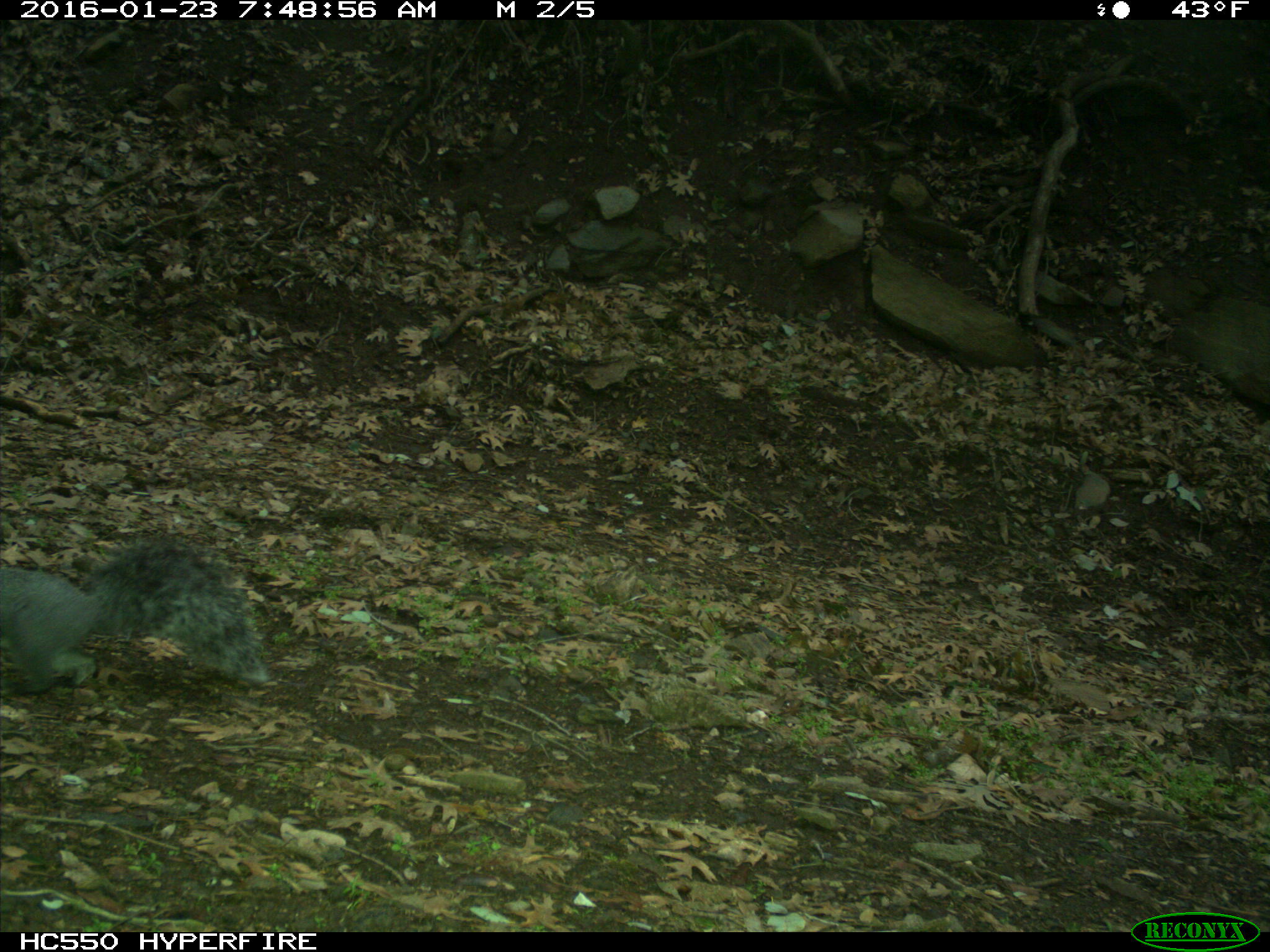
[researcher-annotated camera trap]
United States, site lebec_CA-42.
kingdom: Animalia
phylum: Chordata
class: Mammalia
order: Rodentia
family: Sciuridae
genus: Sciurus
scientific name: Sciurus carolinensis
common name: eastern gray squirrel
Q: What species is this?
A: Sciurus carolinensis (eastern gray squirrel).